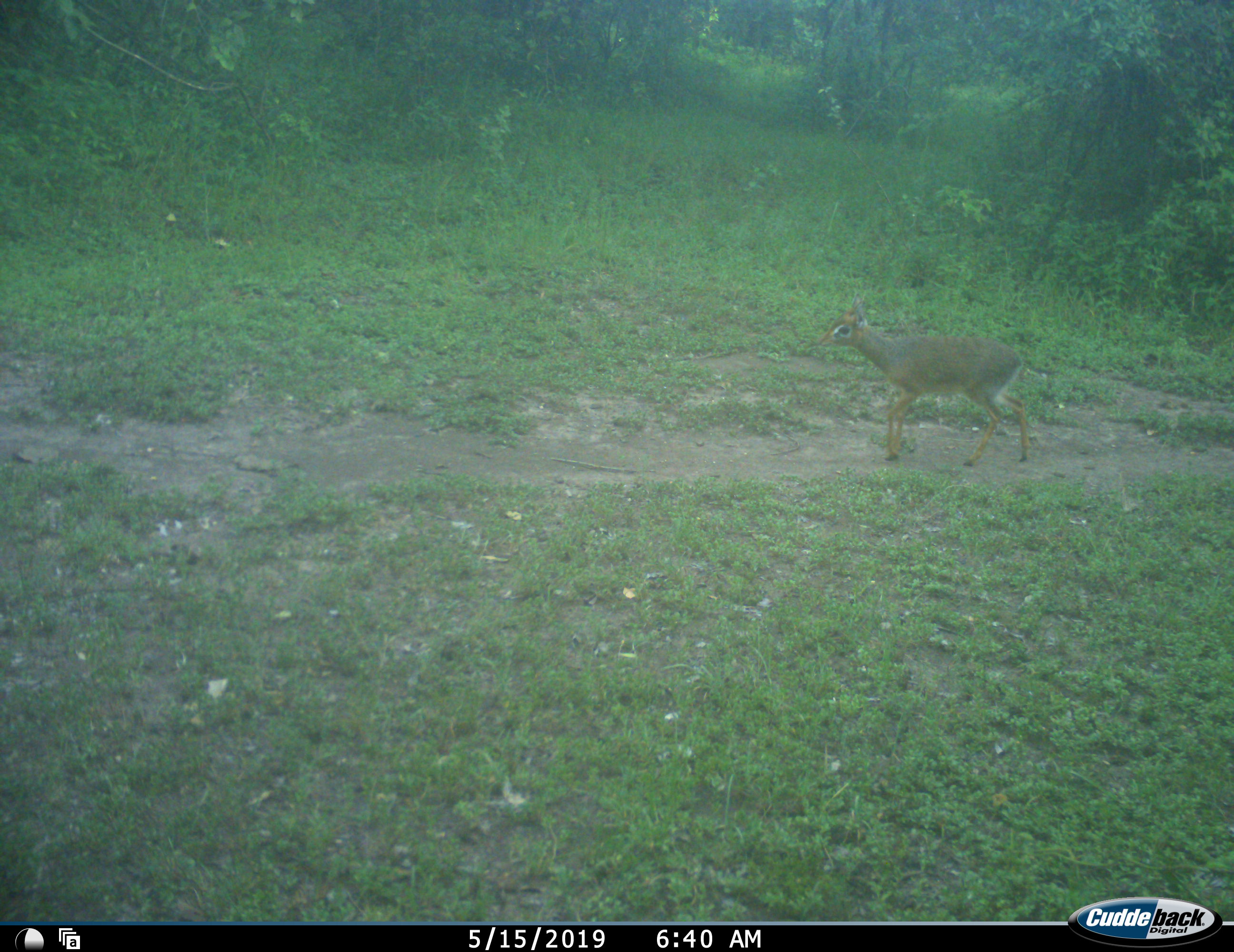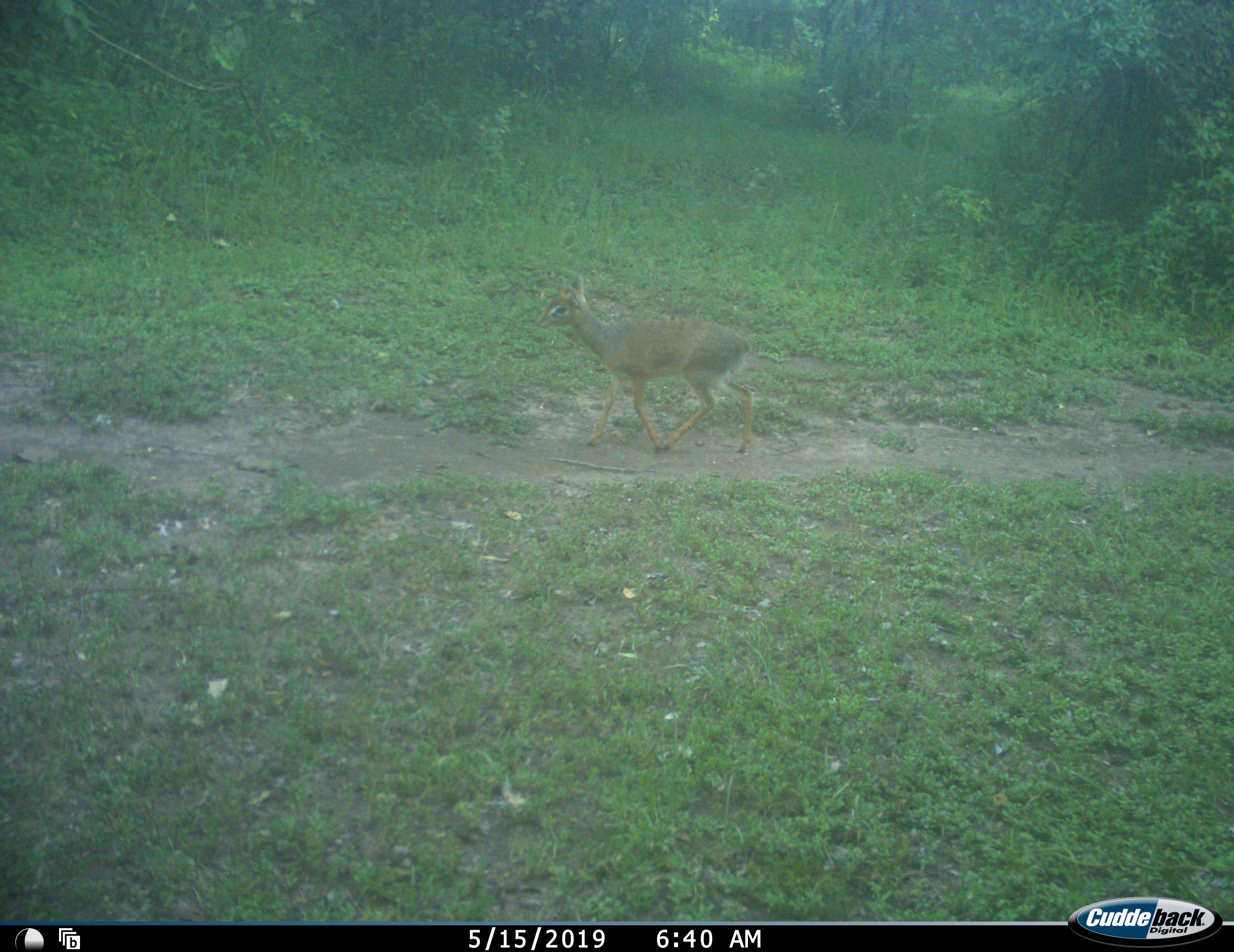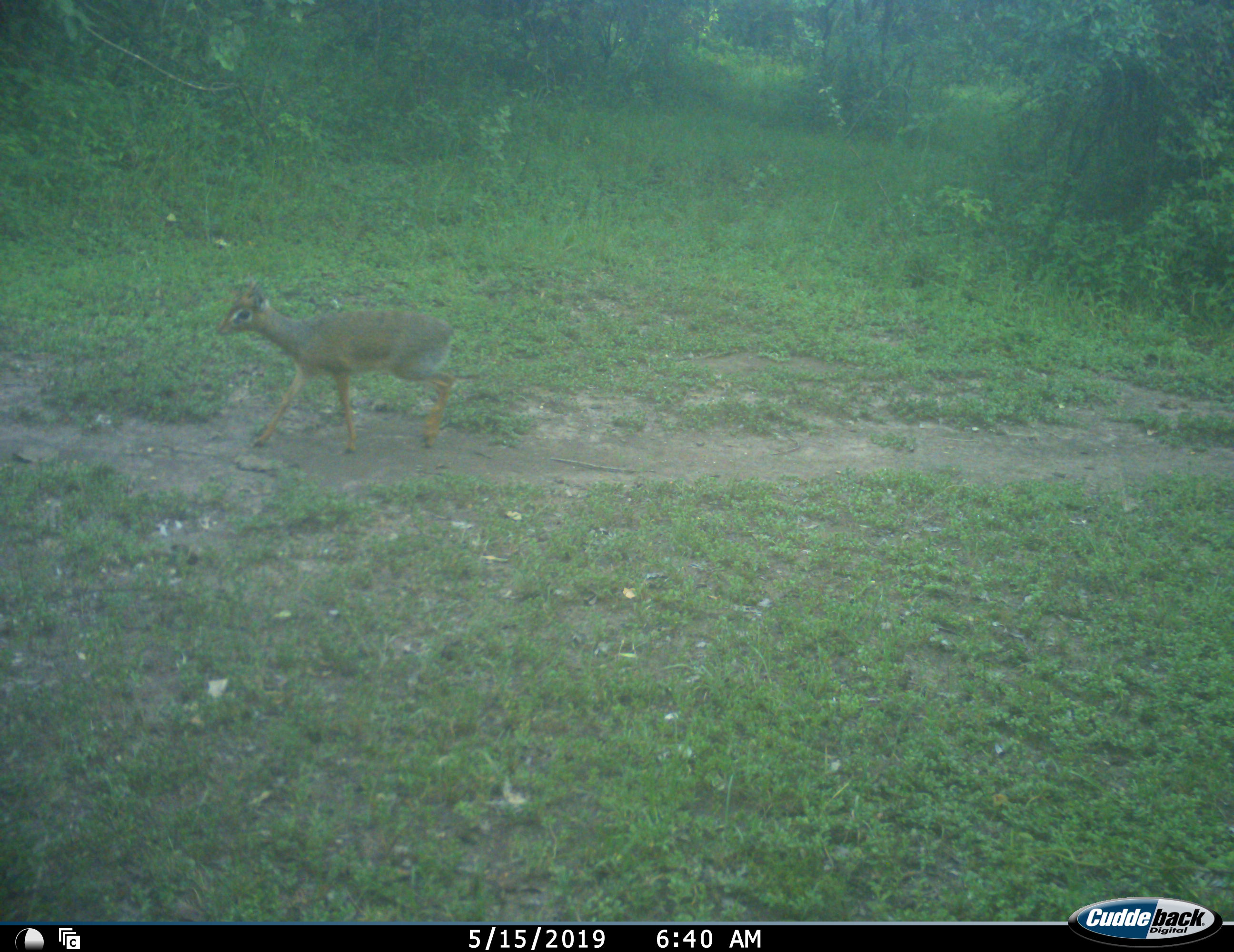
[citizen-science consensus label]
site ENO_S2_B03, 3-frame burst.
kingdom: Animalia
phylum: Chordata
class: Mammalia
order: Artiodactyla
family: Bovidae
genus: Madoqua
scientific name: Madoqua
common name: dik-dik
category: dikdik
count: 1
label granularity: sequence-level